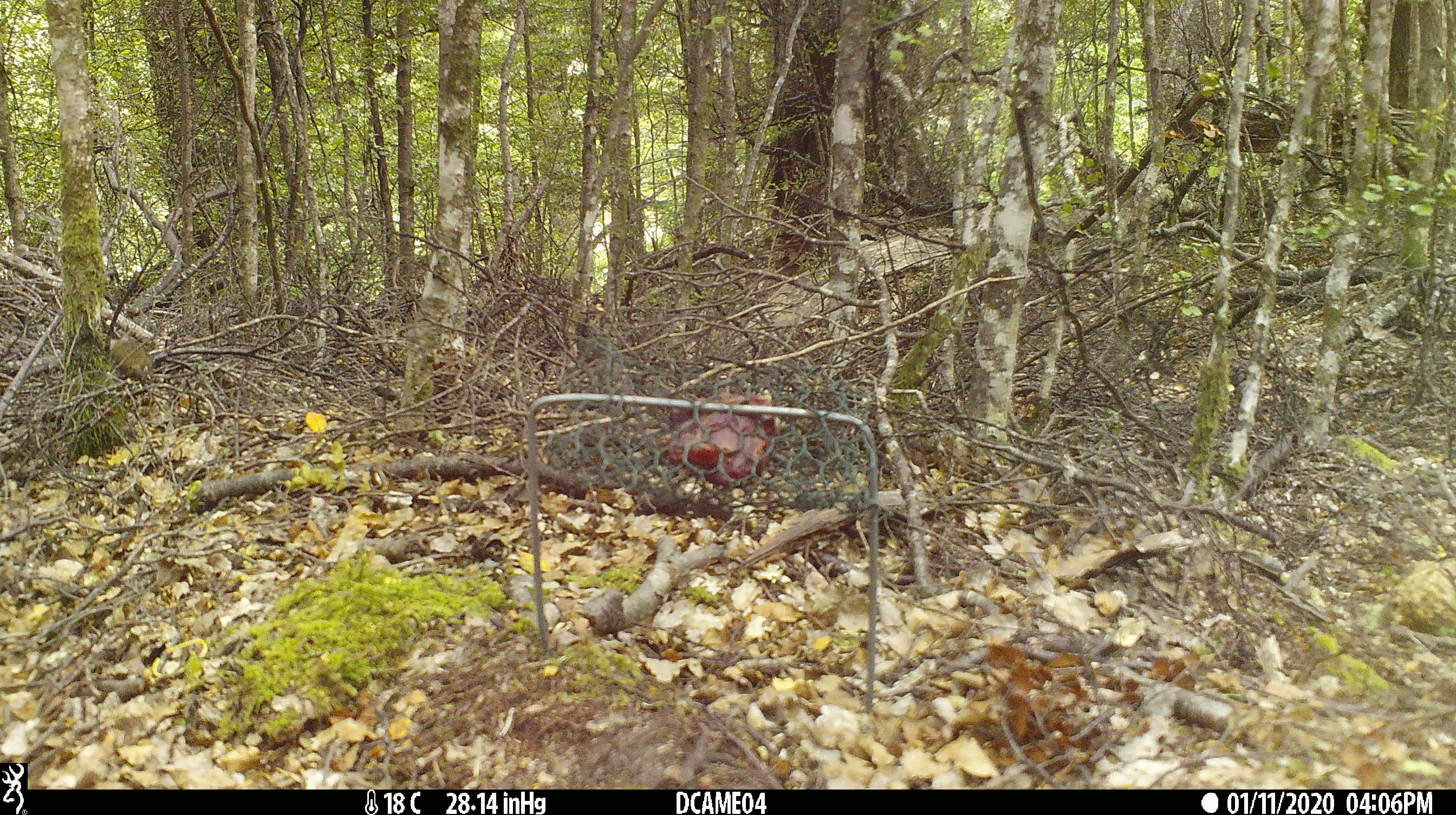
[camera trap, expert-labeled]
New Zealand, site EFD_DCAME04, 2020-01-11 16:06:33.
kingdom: Animalia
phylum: Chordata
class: Mammalia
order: Rodentia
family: Muridae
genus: Mus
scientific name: Mus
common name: mouse